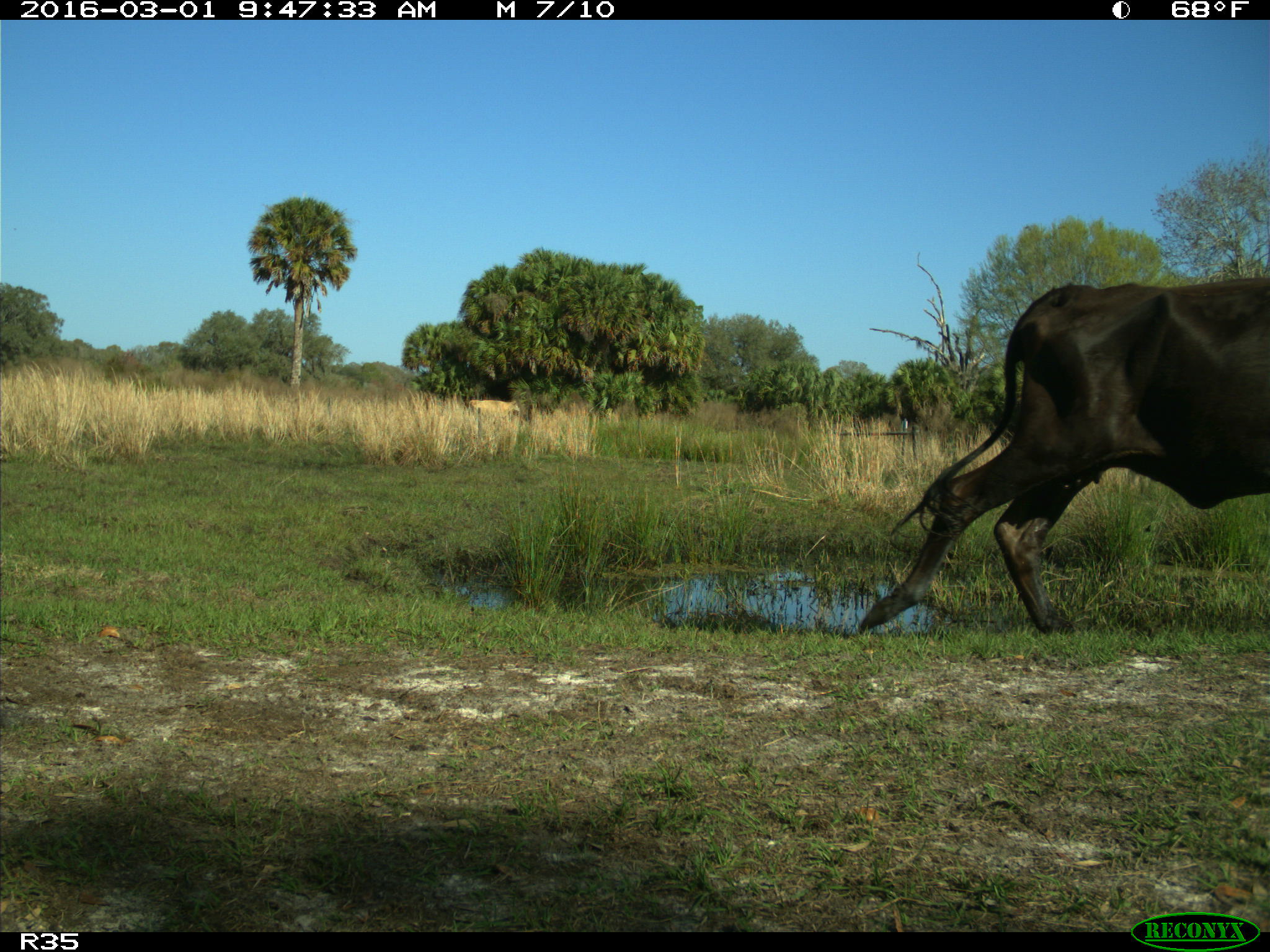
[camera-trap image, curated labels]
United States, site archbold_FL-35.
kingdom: Animalia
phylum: Chordata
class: Mammalia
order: Artiodactyla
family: Bovidae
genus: Bos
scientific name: Bos taurus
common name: domestic cow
Bos taurus (domestic cow).